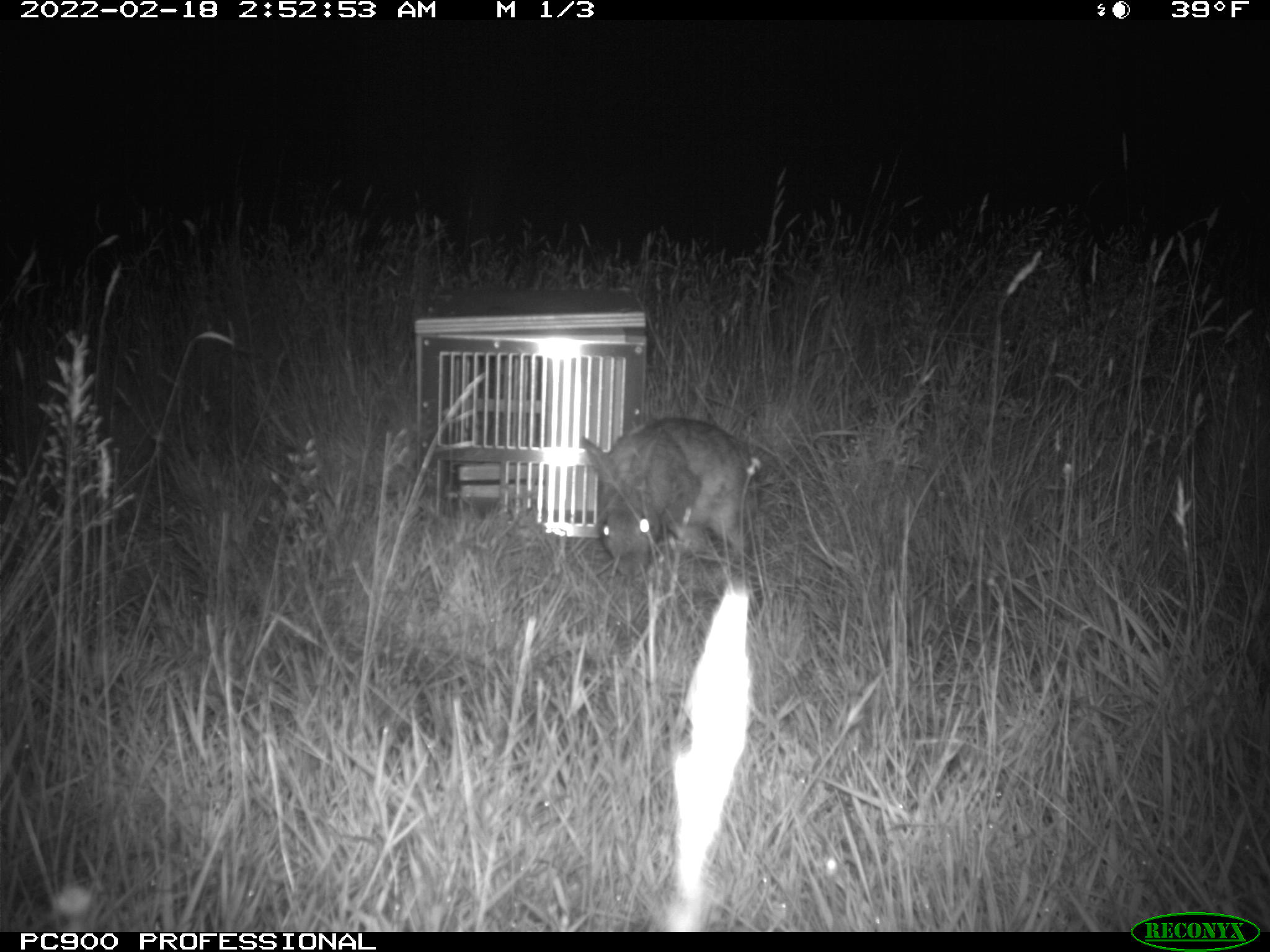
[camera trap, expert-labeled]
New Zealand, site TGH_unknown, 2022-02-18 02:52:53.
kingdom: Animalia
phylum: Chordata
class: Mammalia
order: Lagomorpha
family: Leporidae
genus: Oryctolagus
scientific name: Oryctolagus cuniculus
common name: european rabbit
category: rabbit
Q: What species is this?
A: Rabbit (european rabbit) (Oryctolagus cuniculus).